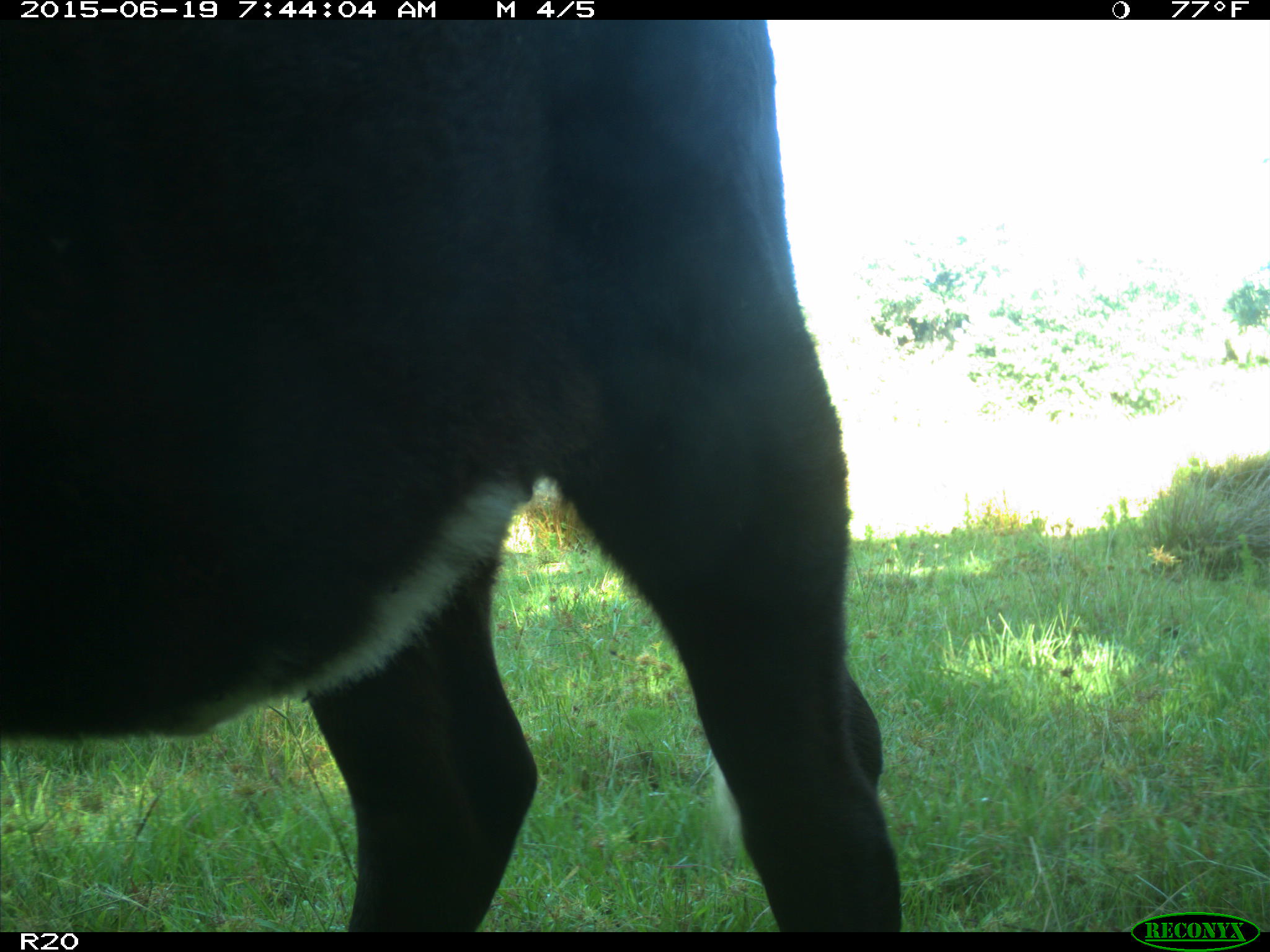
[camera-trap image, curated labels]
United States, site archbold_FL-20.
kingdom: Animalia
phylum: Chordata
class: Mammalia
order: Artiodactyla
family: Bovidae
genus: Bos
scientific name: Bos taurus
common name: domestic cow